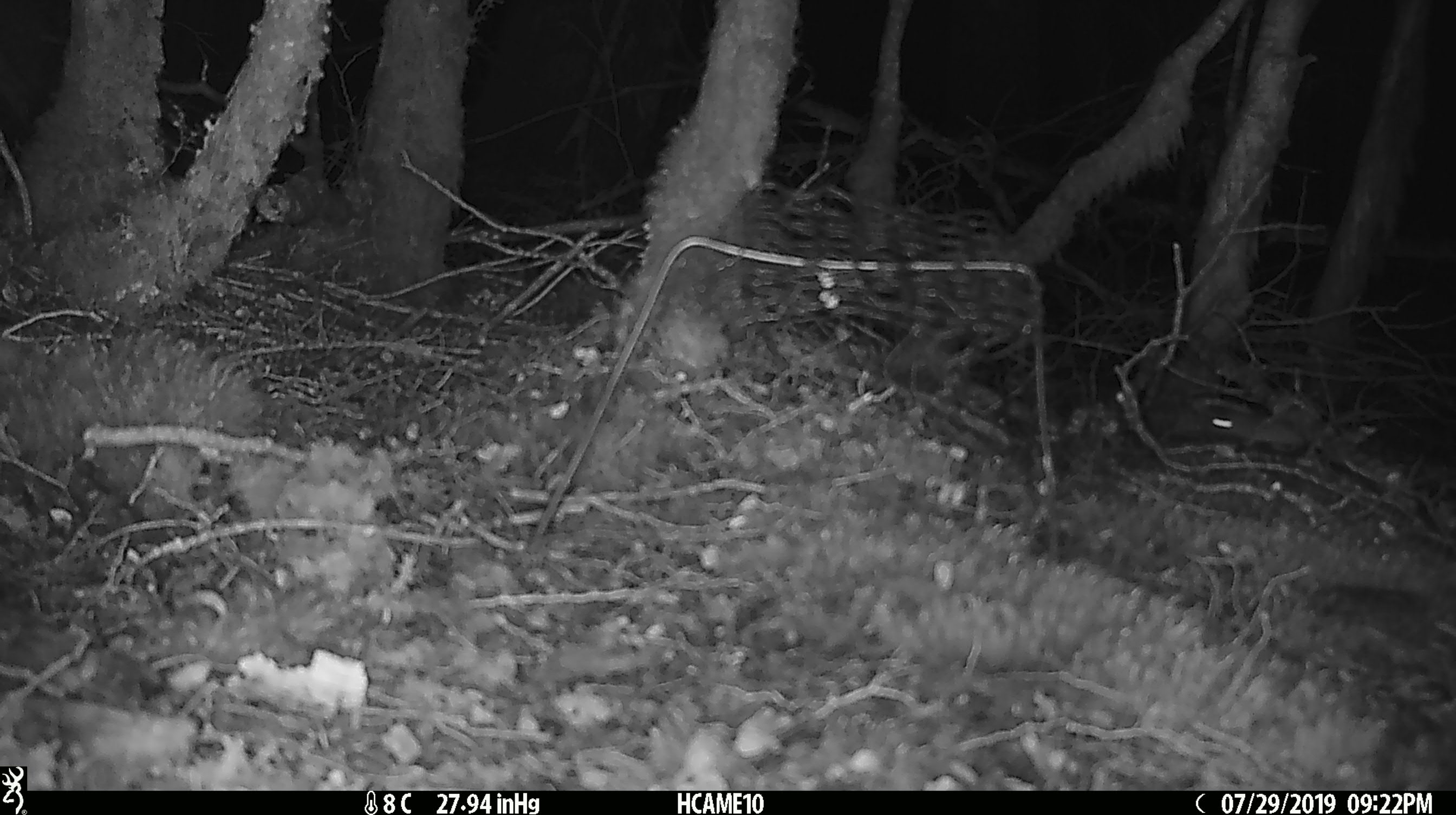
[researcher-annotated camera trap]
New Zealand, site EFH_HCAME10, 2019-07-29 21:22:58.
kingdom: Animalia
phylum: Chordata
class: Mammalia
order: Rodentia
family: Muridae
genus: Mus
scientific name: Mus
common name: mouse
Mouse (Mus).